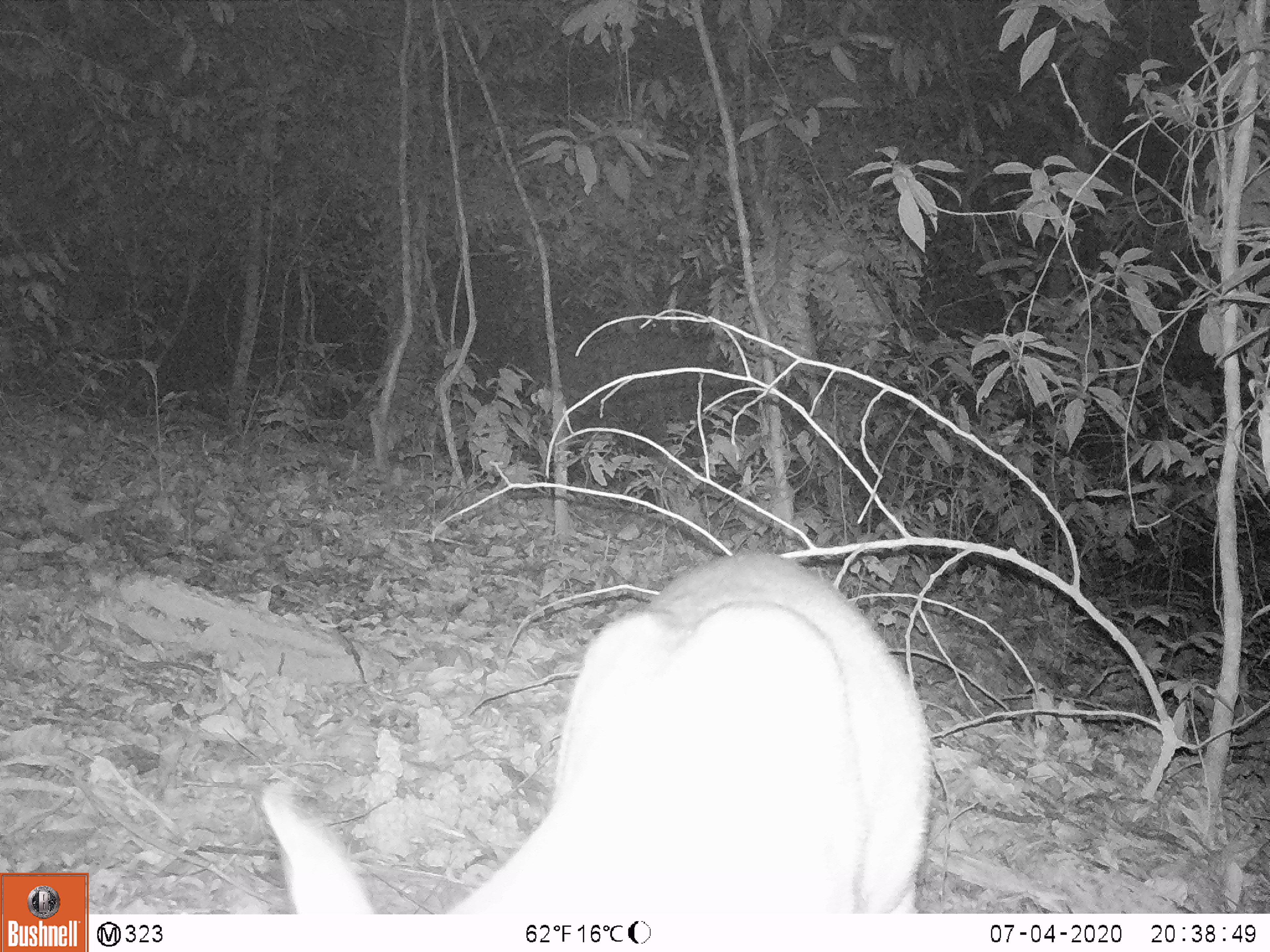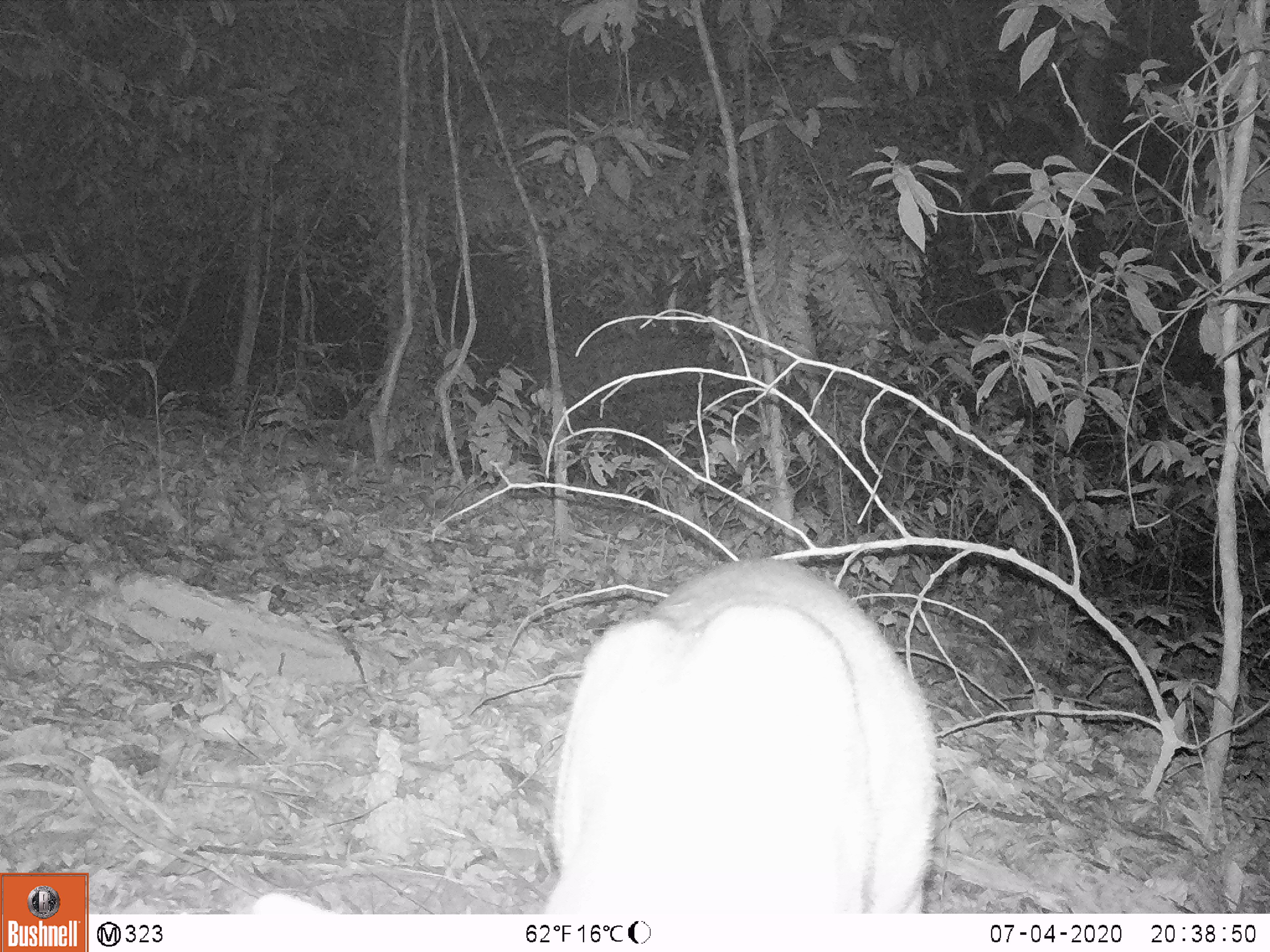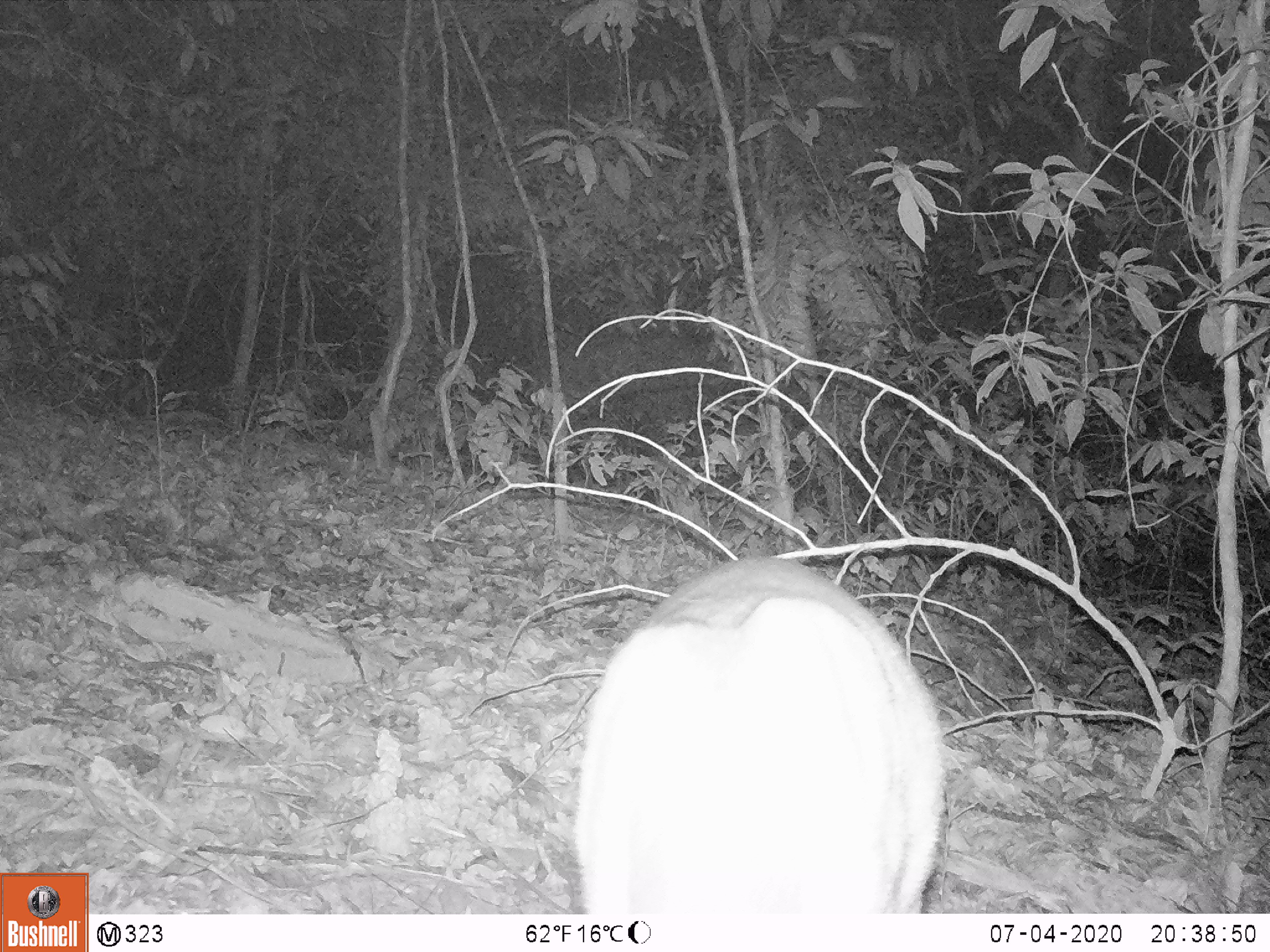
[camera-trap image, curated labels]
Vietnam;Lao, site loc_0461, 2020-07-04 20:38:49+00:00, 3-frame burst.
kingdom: Animalia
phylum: Chordata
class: Mammalia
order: Artiodactyla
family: Cervidae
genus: Muntiacus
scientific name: Muntiacus rooseveltorum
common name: roosevelt's muntjac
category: roosevelts muntjac group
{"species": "roosevelts muntjac group (roosevelt's muntjac) (Muntiacus rooseveltorum)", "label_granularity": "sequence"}